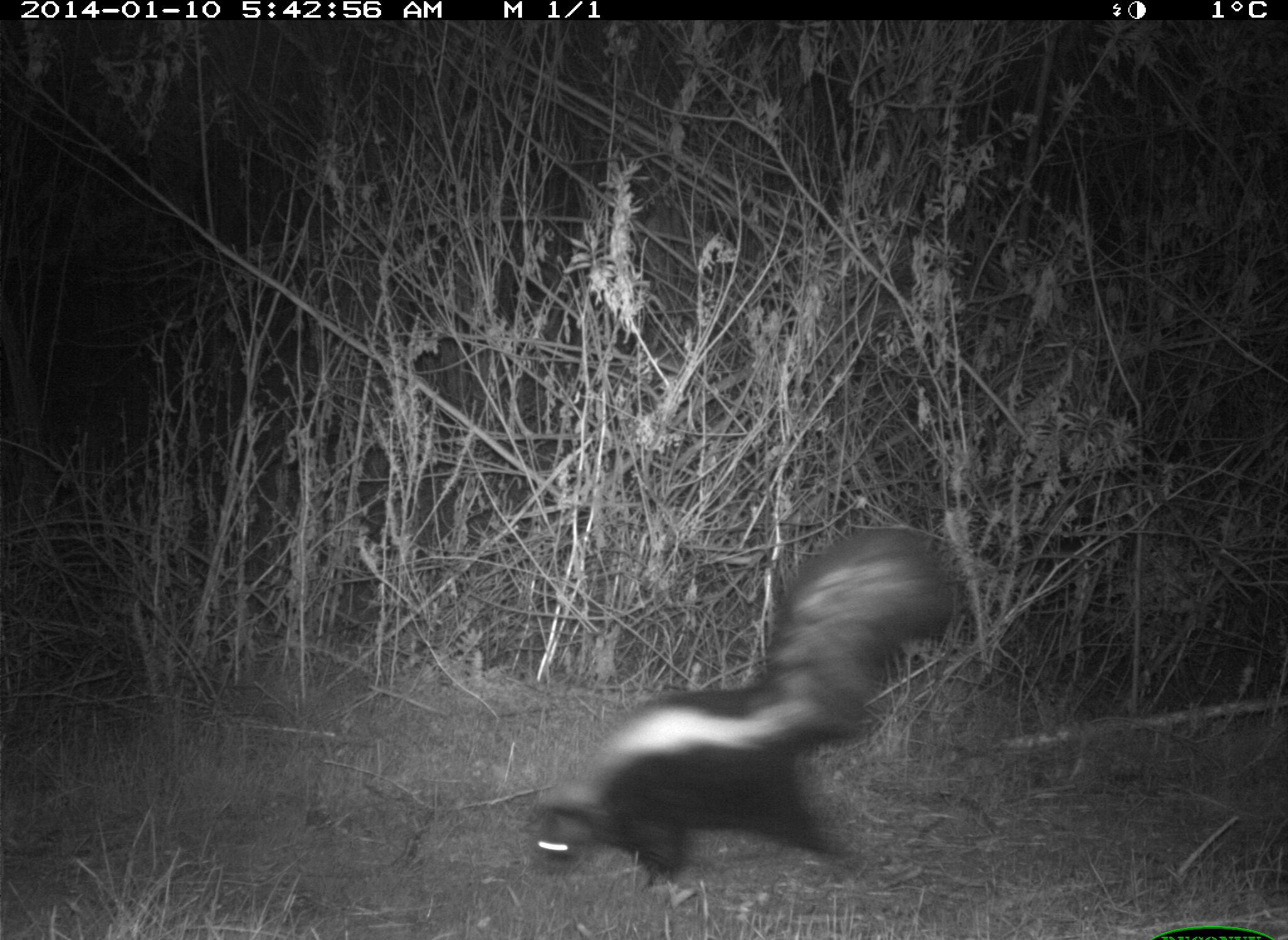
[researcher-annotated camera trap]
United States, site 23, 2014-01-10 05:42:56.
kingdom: Animalia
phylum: Chordata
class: Mammalia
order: Carnivora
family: Mephitidae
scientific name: Mephitidae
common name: skunk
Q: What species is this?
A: Skunk (Mephitidae).